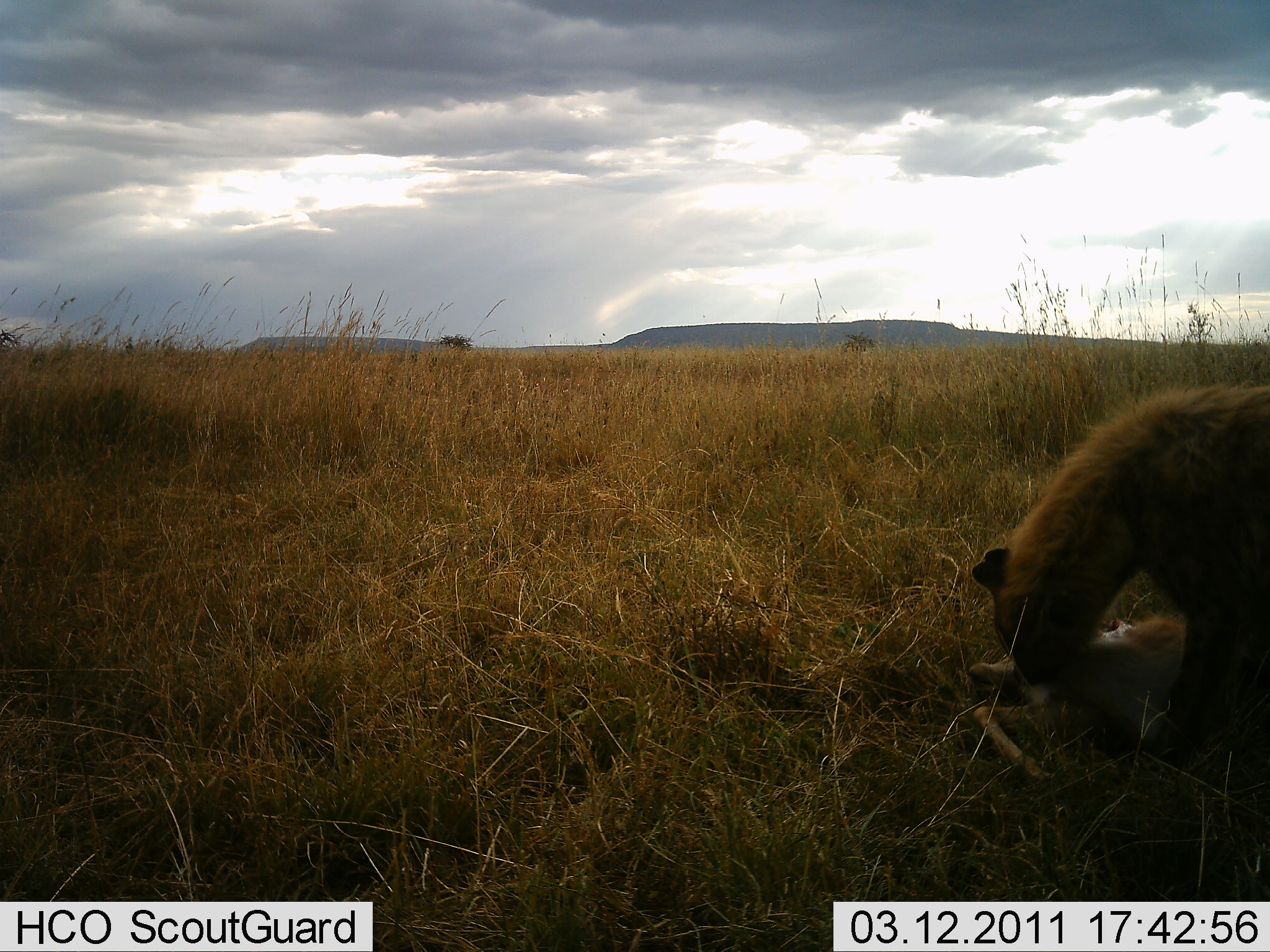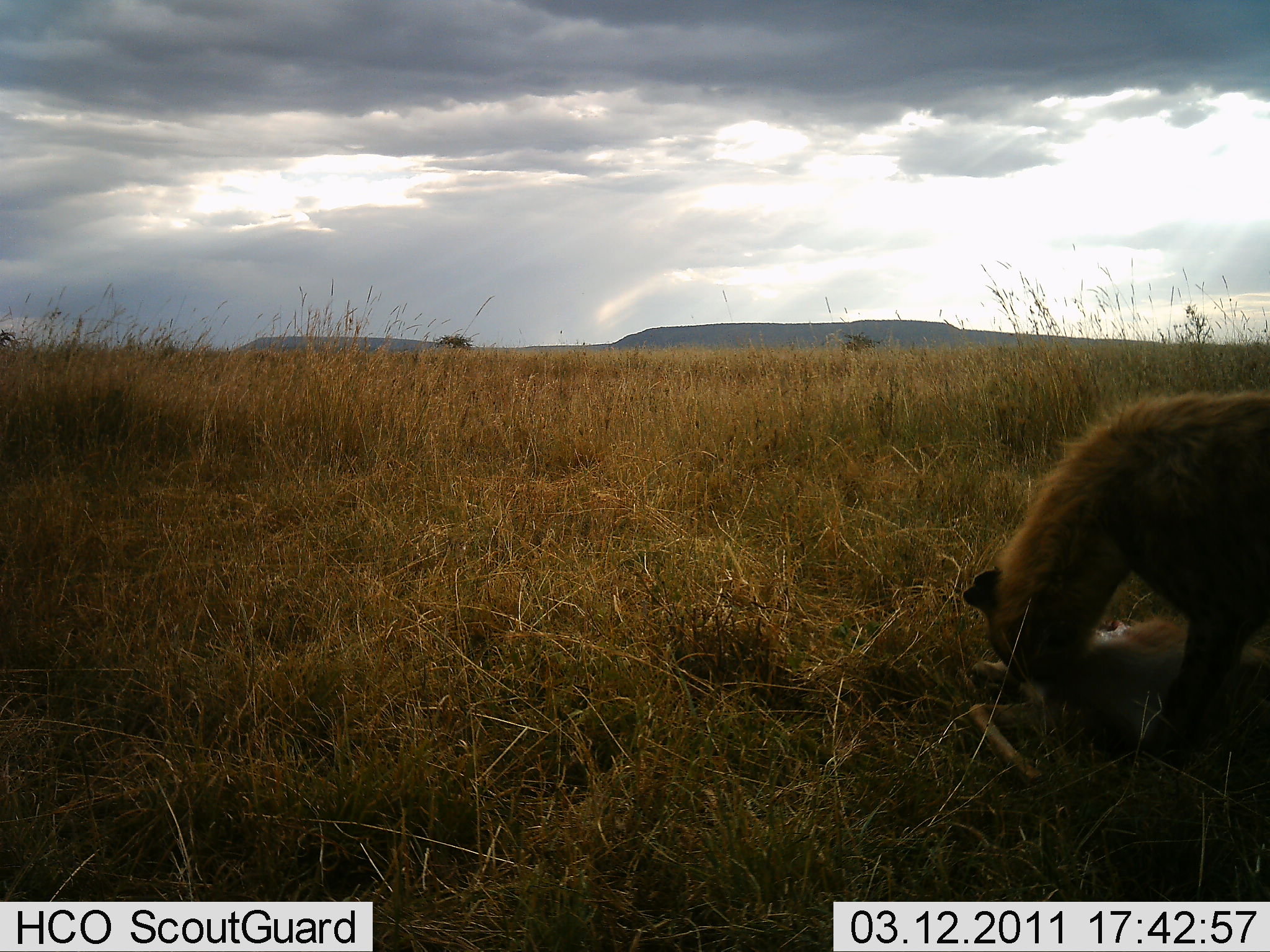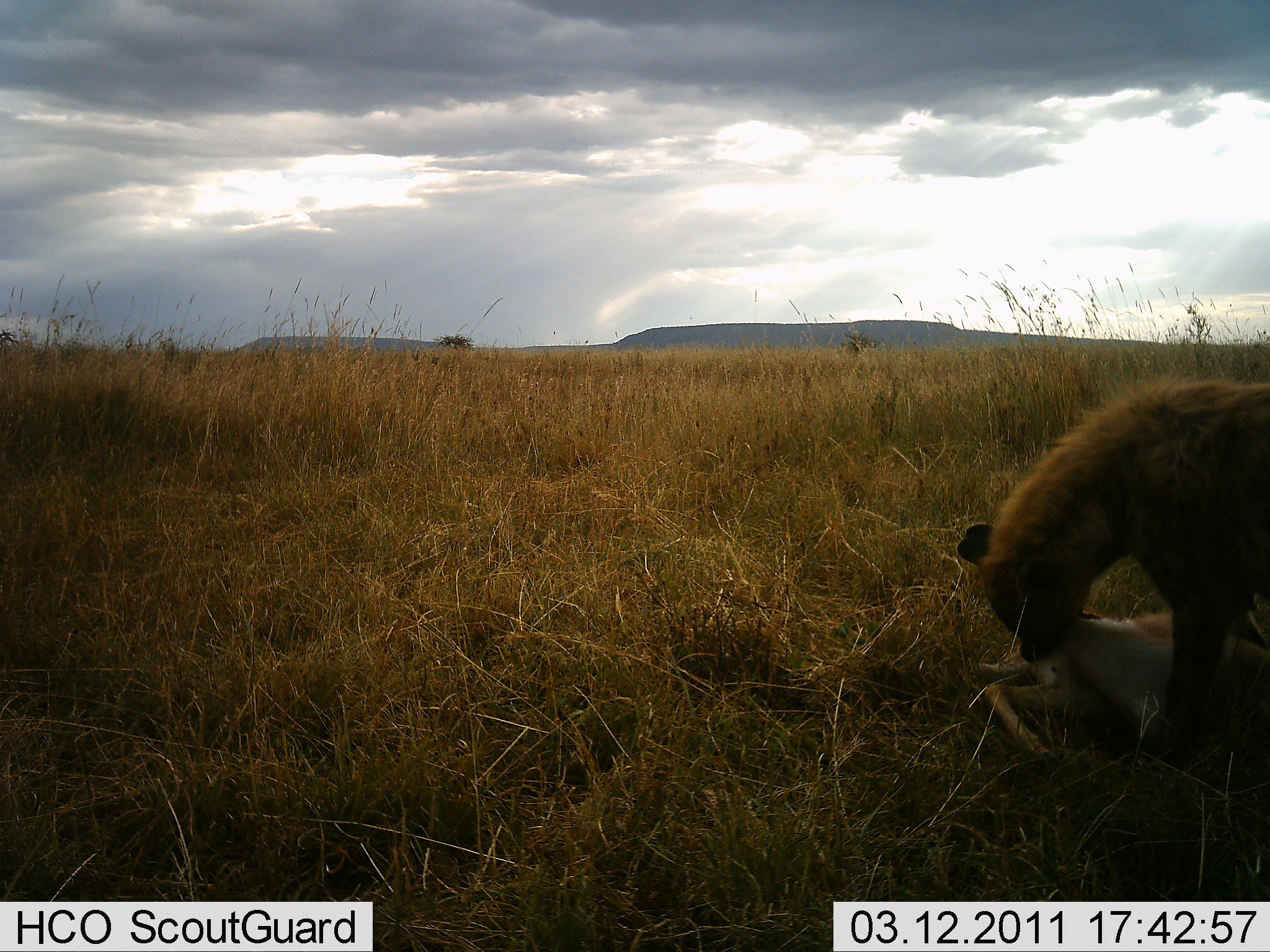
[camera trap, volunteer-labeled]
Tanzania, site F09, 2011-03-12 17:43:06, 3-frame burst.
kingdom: Animalia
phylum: Chordata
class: Mammalia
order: Carnivora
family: Hyaenidae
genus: Crocuta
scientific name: Crocuta crocuta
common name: spotted hyena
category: hyenaspotted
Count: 1.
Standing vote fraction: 17%.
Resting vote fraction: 0%.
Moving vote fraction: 0%.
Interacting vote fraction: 17%.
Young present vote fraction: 0%.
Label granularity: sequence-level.